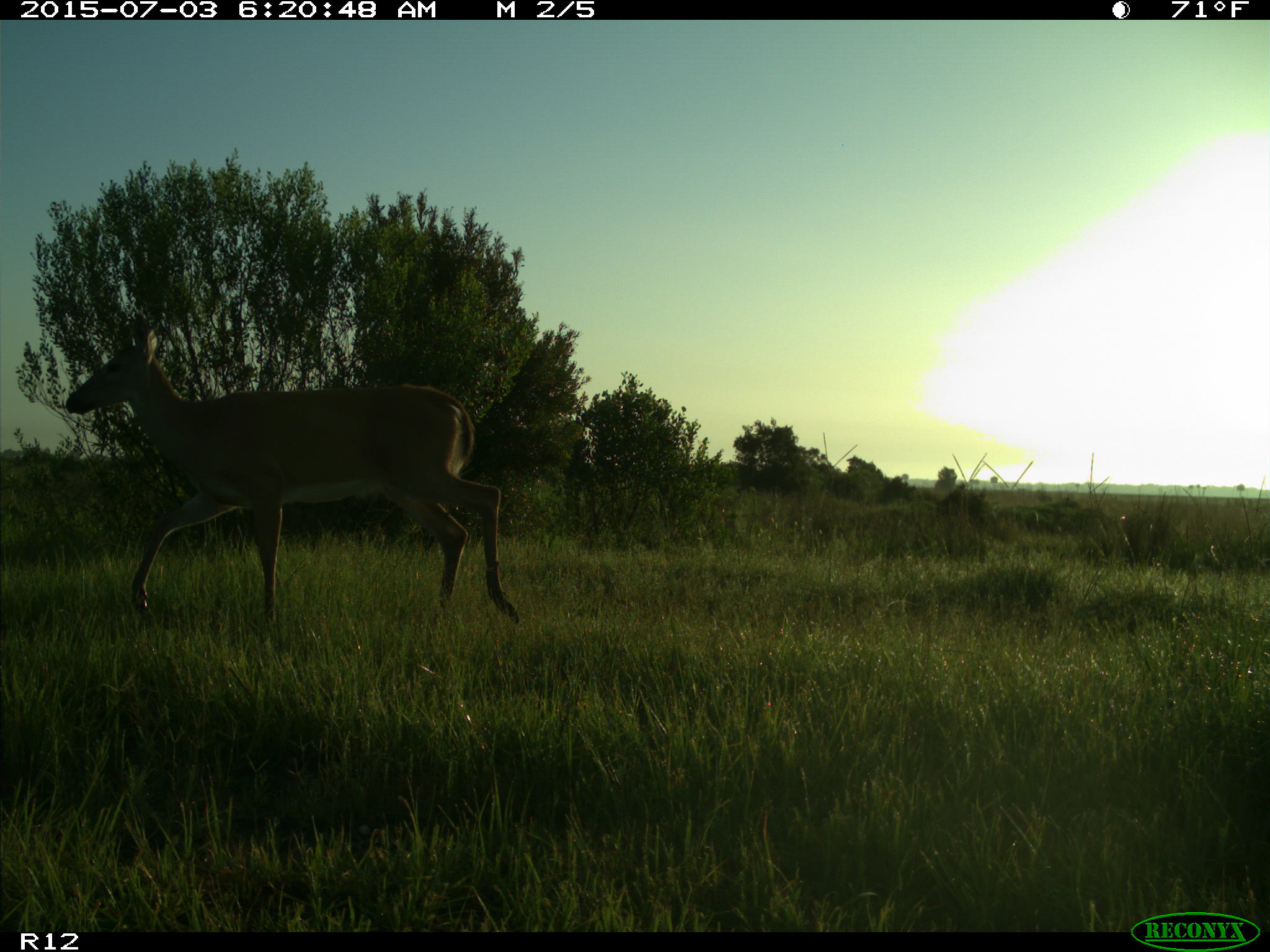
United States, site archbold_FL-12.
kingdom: Animalia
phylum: Chordata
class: Mammalia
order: Artiodactyla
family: Cervidae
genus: Odocoileus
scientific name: Odocoileus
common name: deer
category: unidentified deer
Unidentified deer (deer) (Odocoileus).